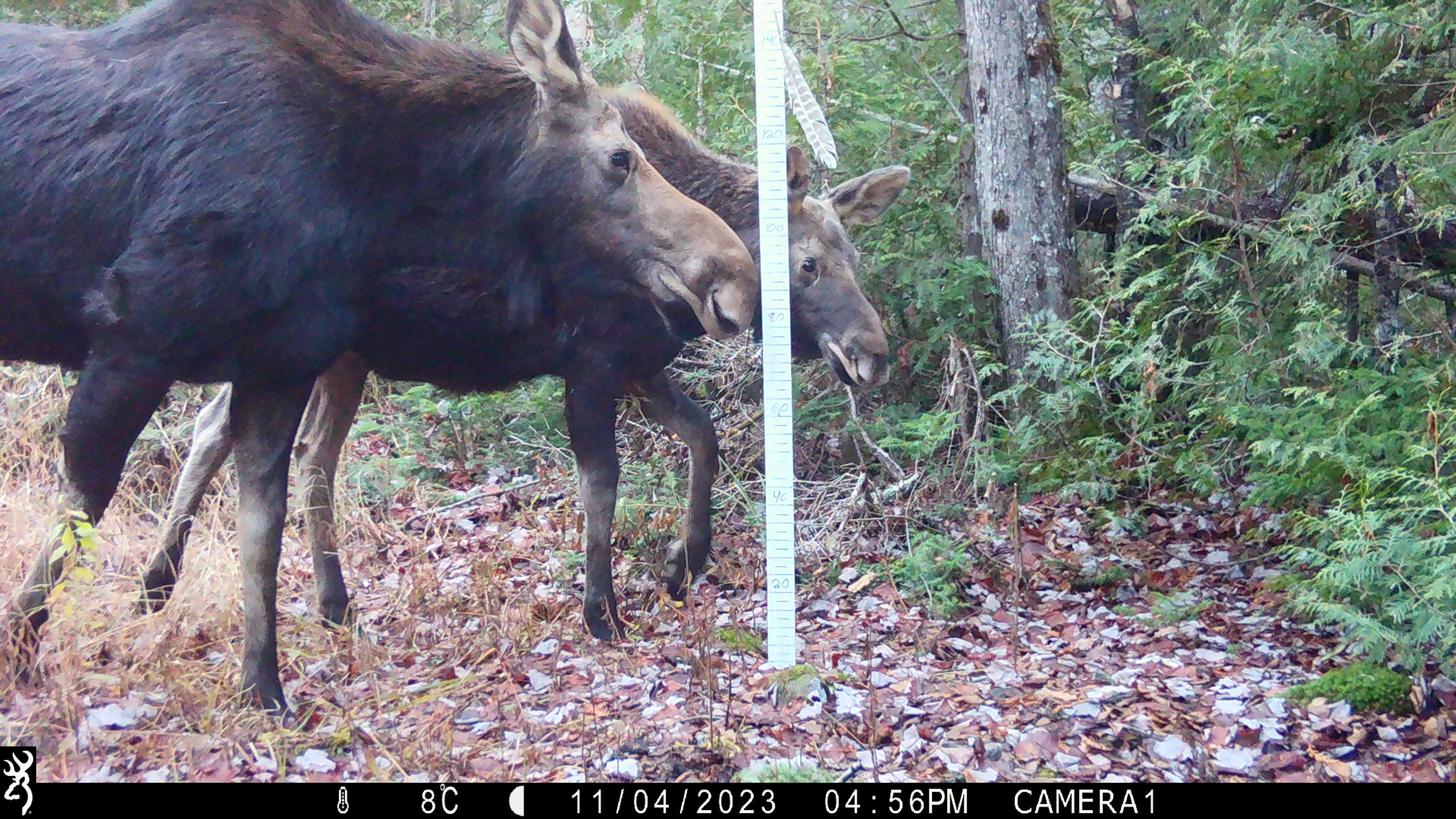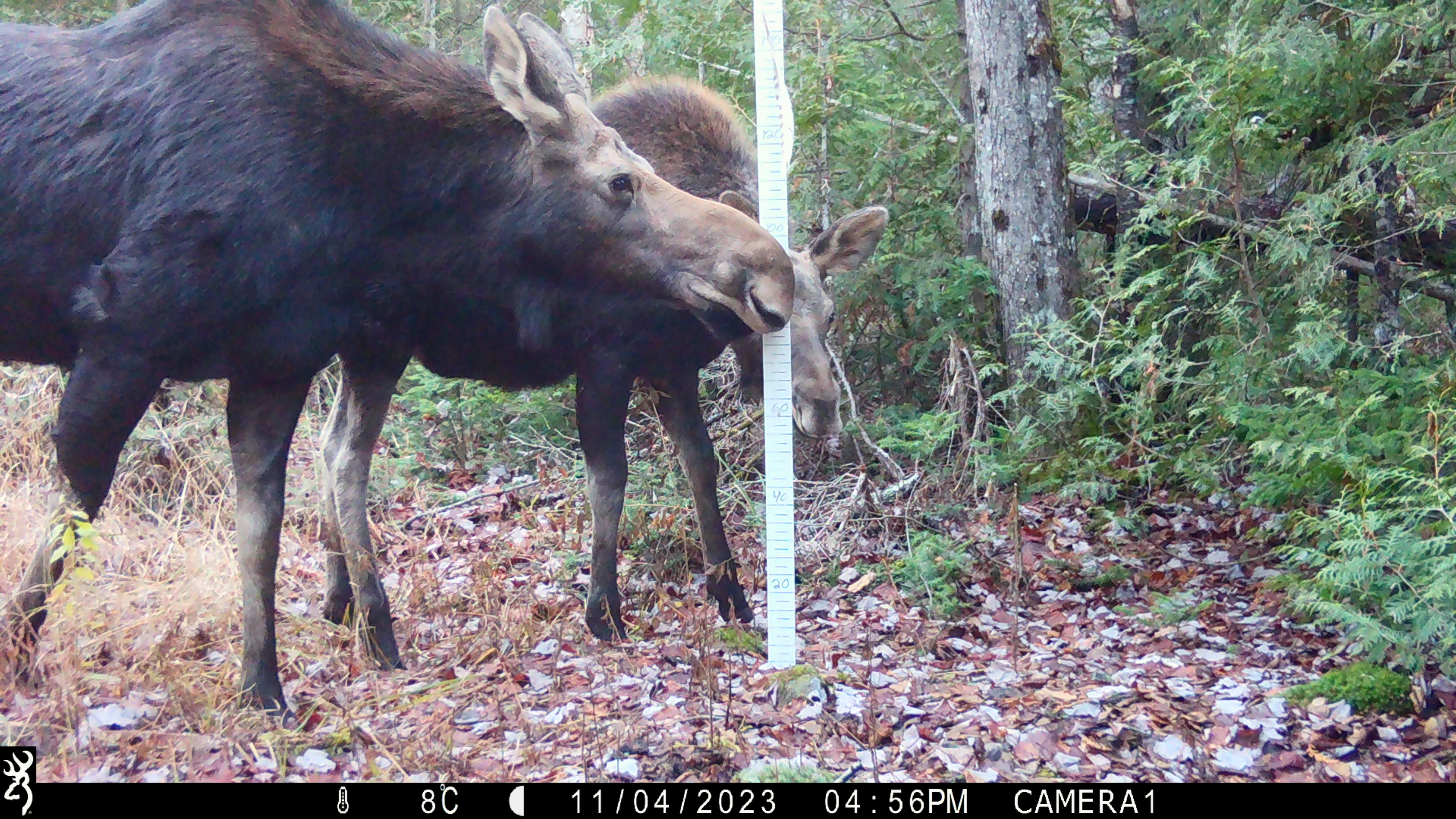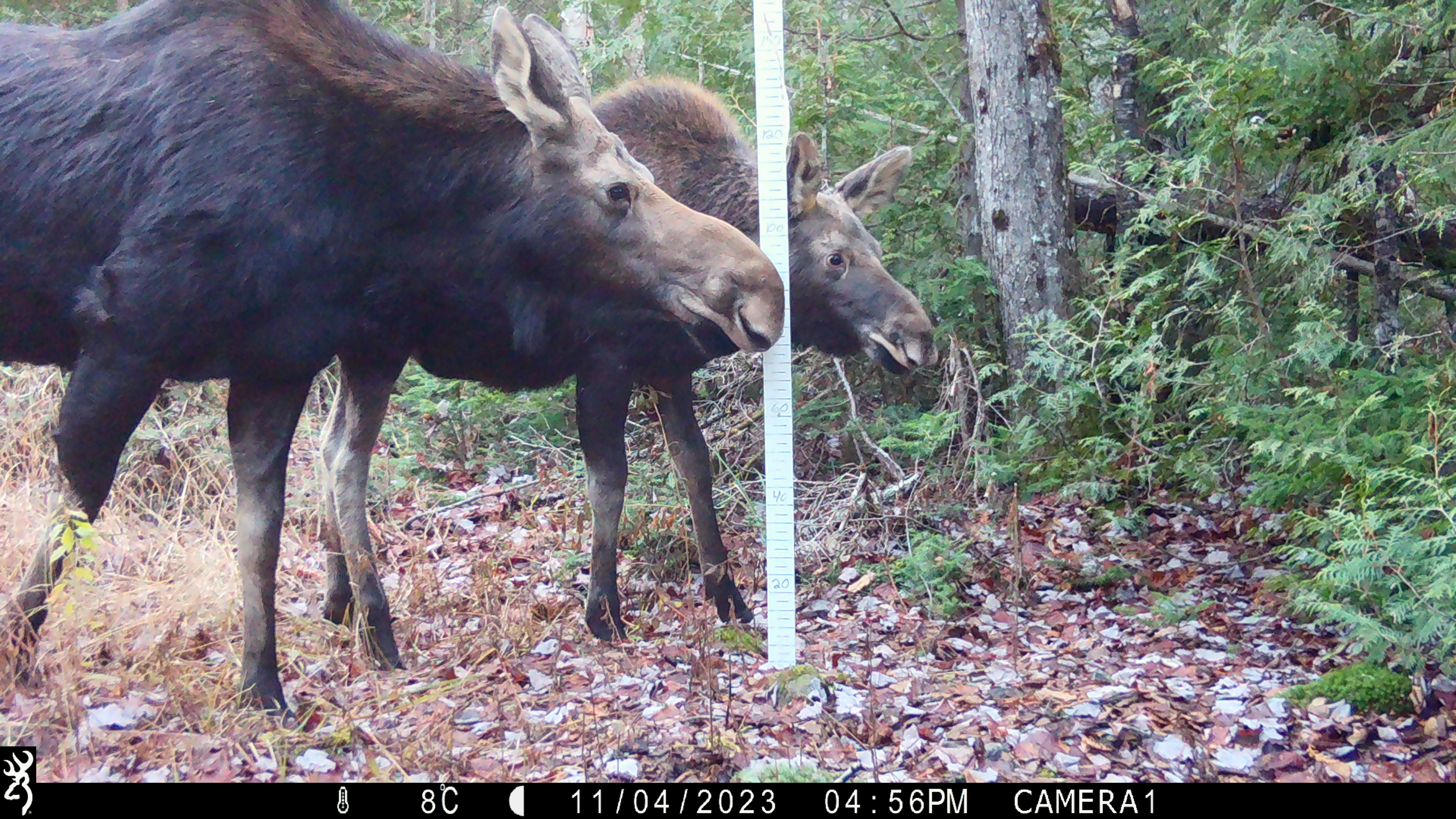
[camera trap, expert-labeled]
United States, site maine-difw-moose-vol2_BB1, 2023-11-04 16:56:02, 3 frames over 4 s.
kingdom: Animalia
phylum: Chordata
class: Mammalia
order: Artiodactyla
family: Cervidae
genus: Alces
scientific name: Alces alces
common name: moose